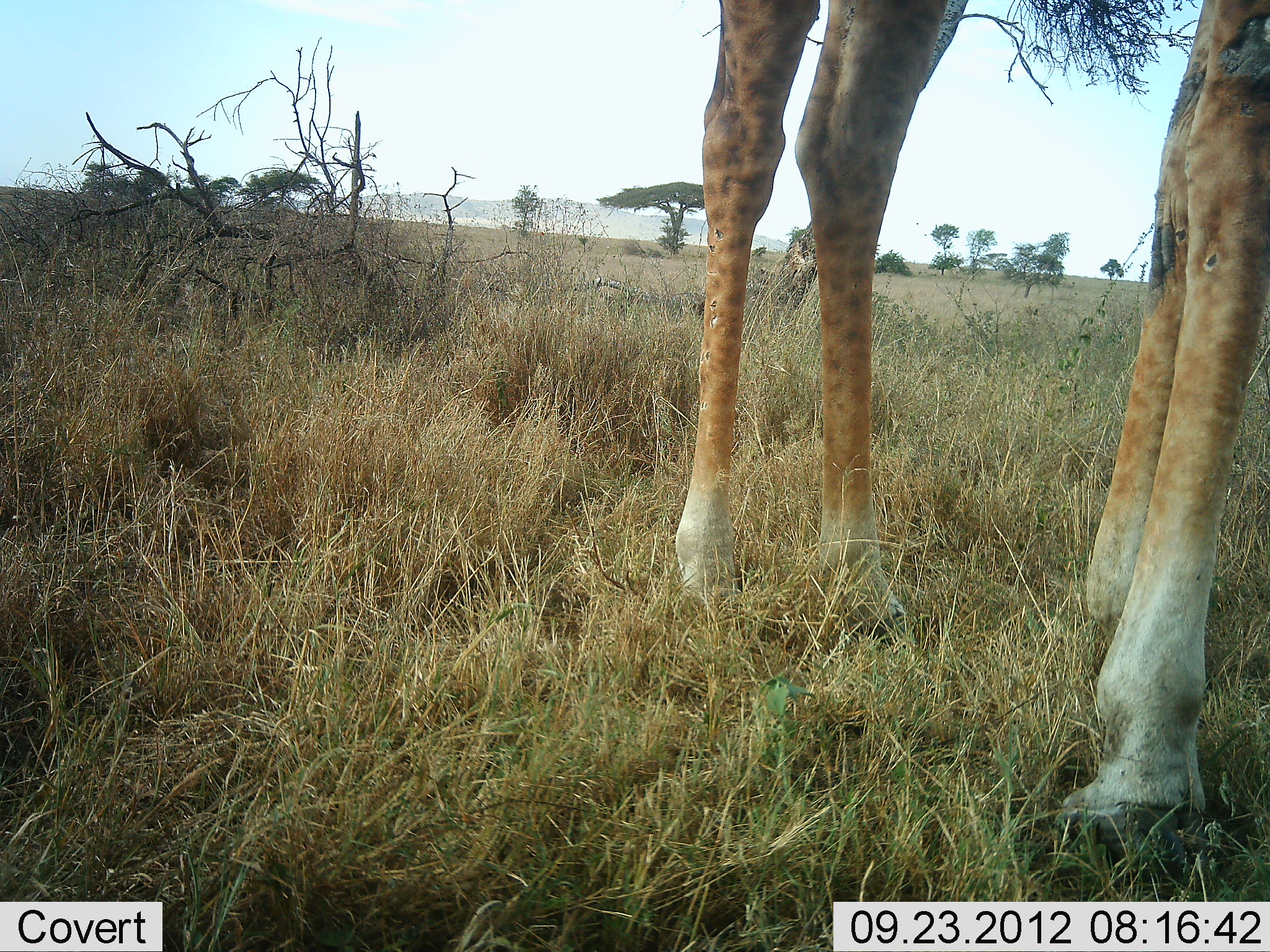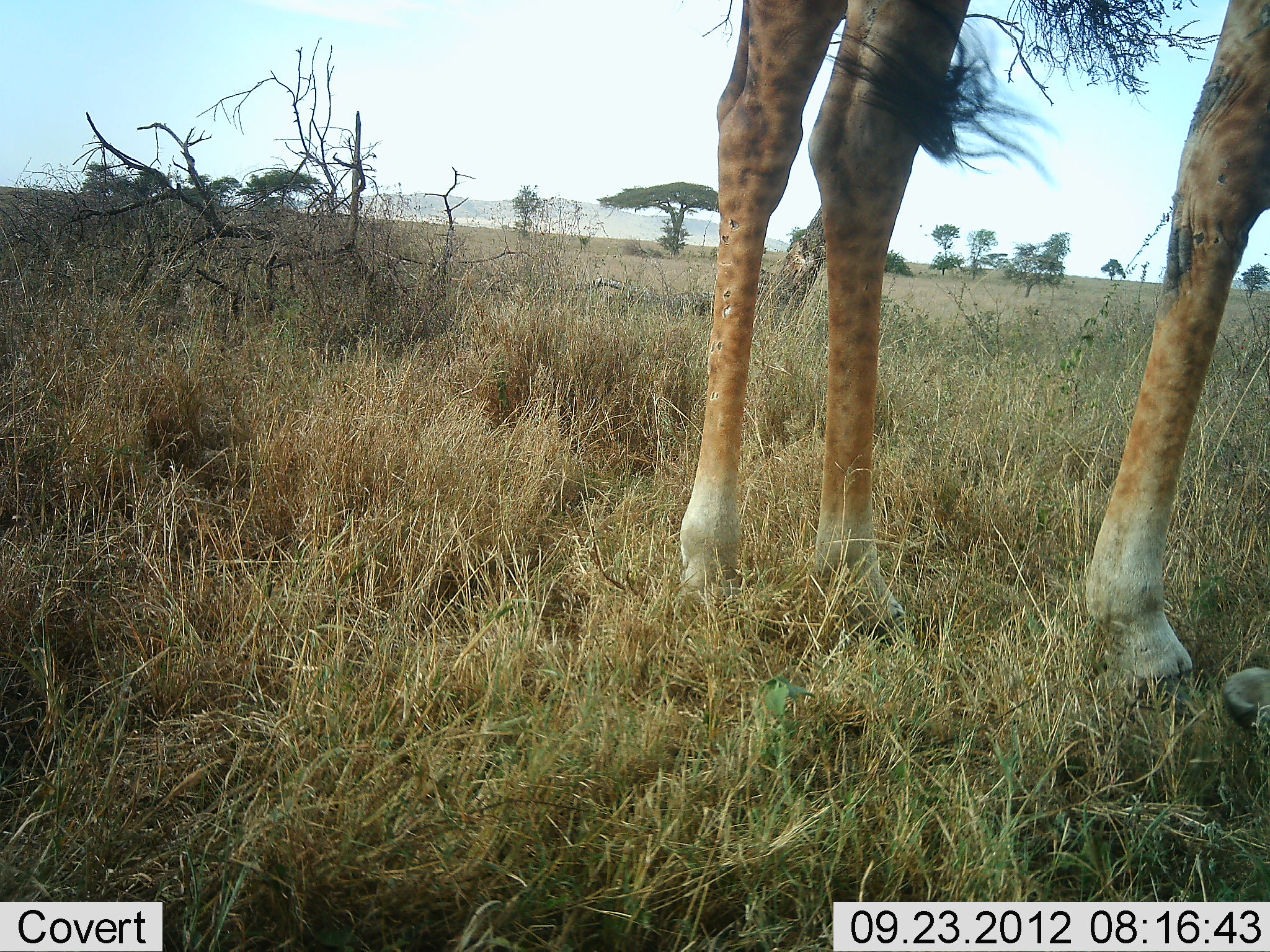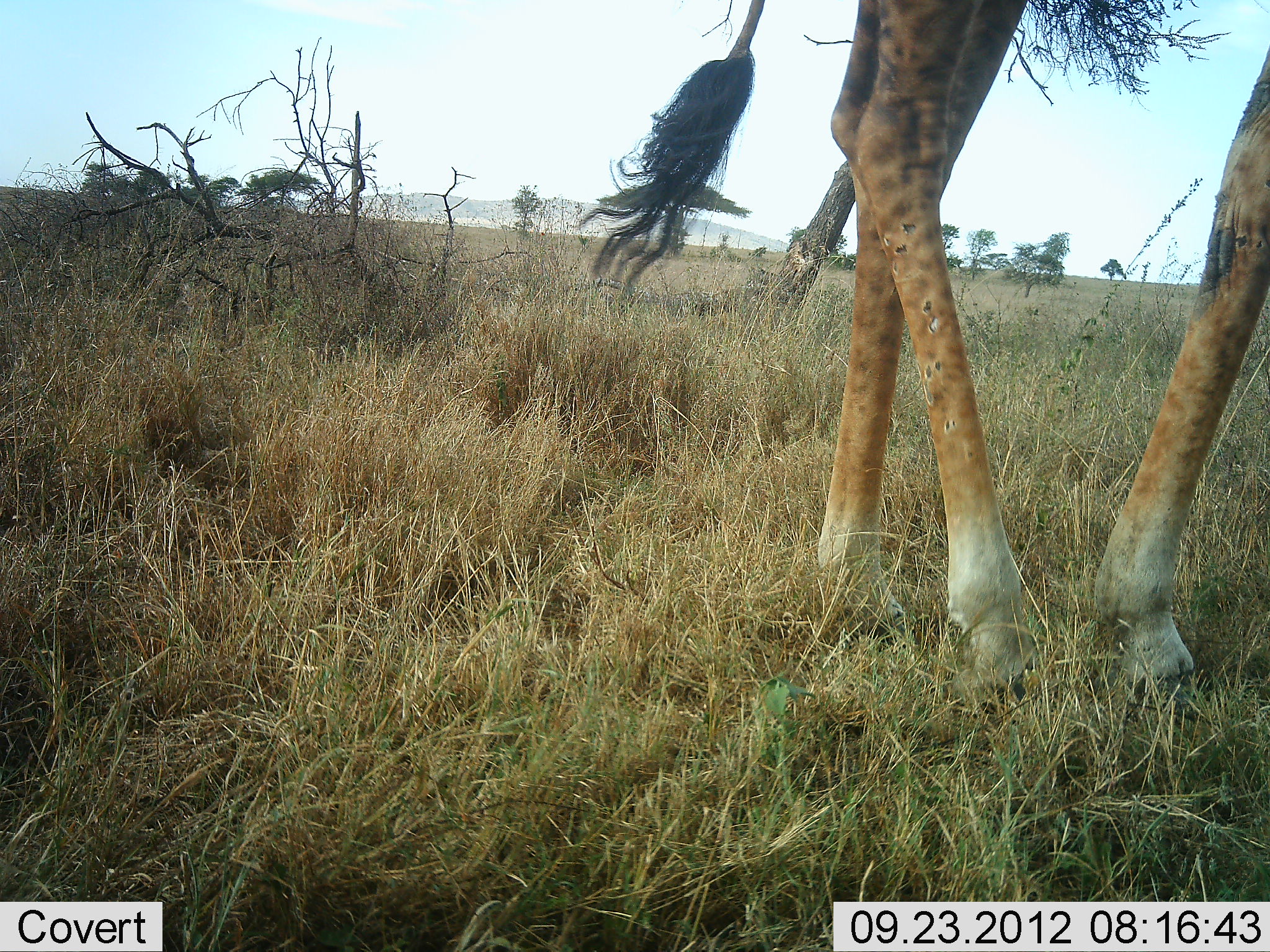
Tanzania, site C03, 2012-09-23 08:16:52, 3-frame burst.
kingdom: Animalia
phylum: Chordata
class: Mammalia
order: Artiodactyla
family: Giraffidae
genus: Giraffa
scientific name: Giraffa camelopardalis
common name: giraffe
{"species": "giraffe (Giraffa camelopardalis)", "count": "1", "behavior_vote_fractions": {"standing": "80%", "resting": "0%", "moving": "10%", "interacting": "0%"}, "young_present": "0%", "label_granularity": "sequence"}